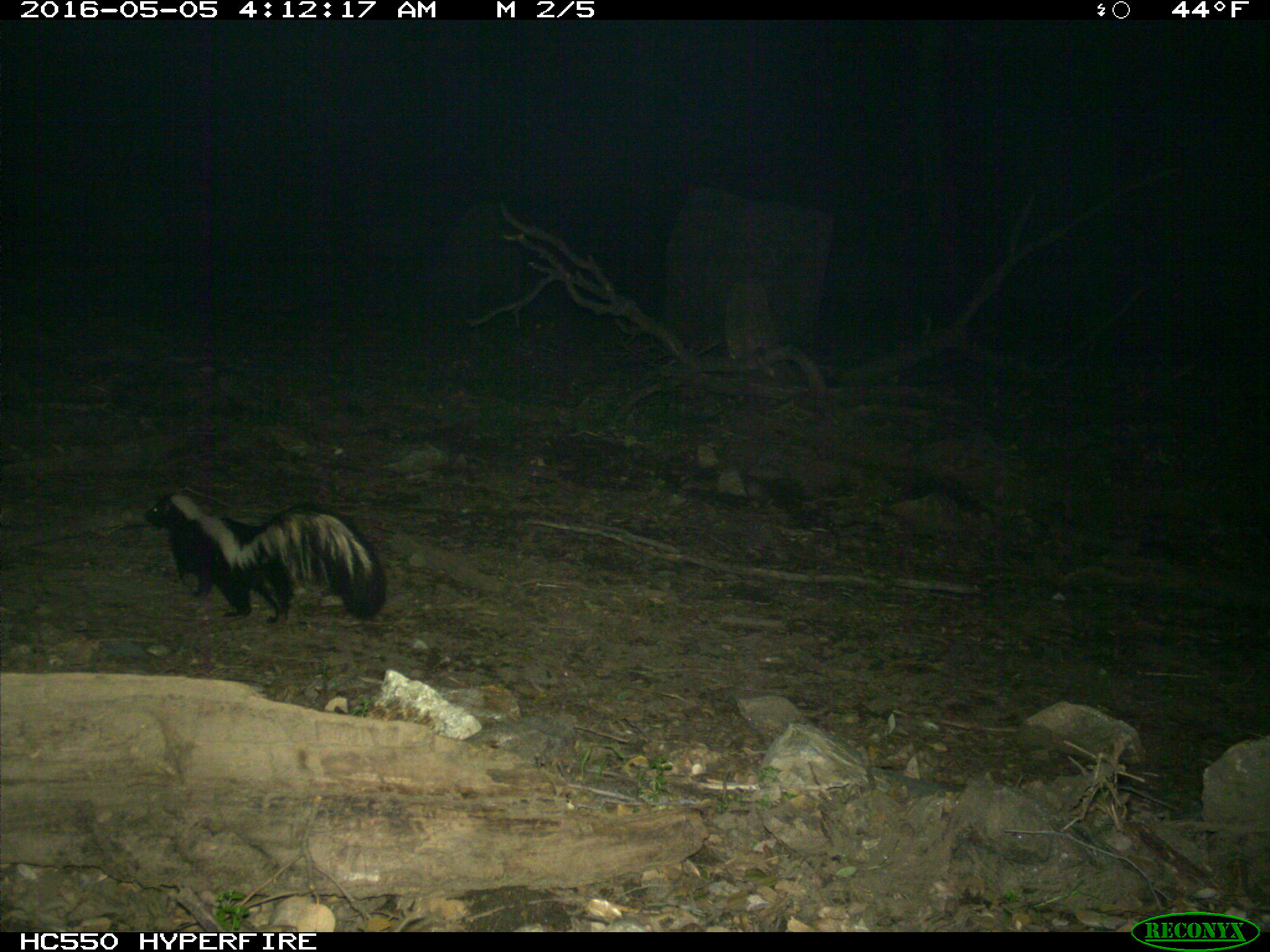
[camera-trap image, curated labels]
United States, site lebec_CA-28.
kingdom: Animalia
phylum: Chordata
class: Mammalia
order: Carnivora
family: Mephitidae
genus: Mephitis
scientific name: Mephitis mephitis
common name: striped skunk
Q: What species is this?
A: Mephitis mephitis (striped skunk).